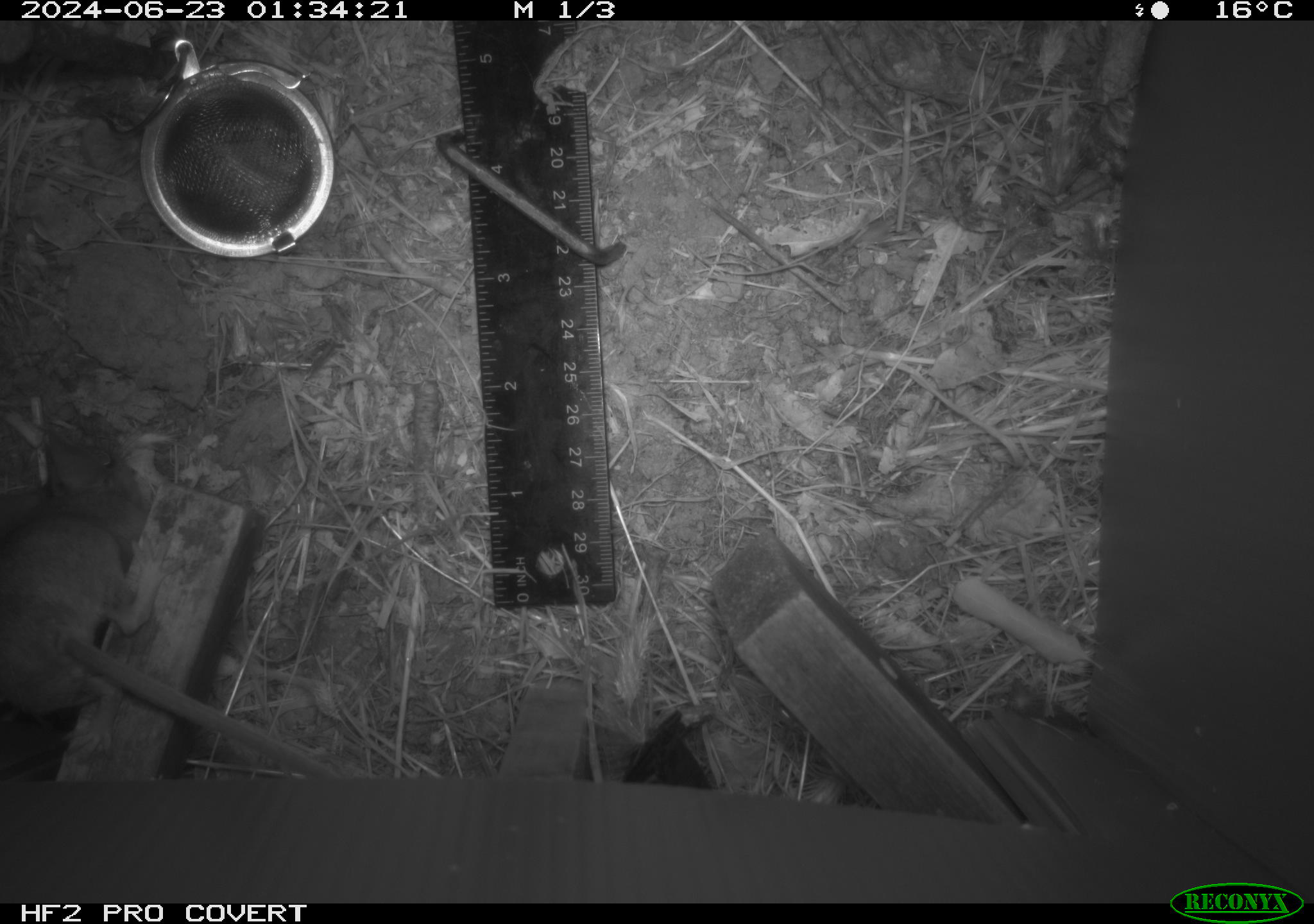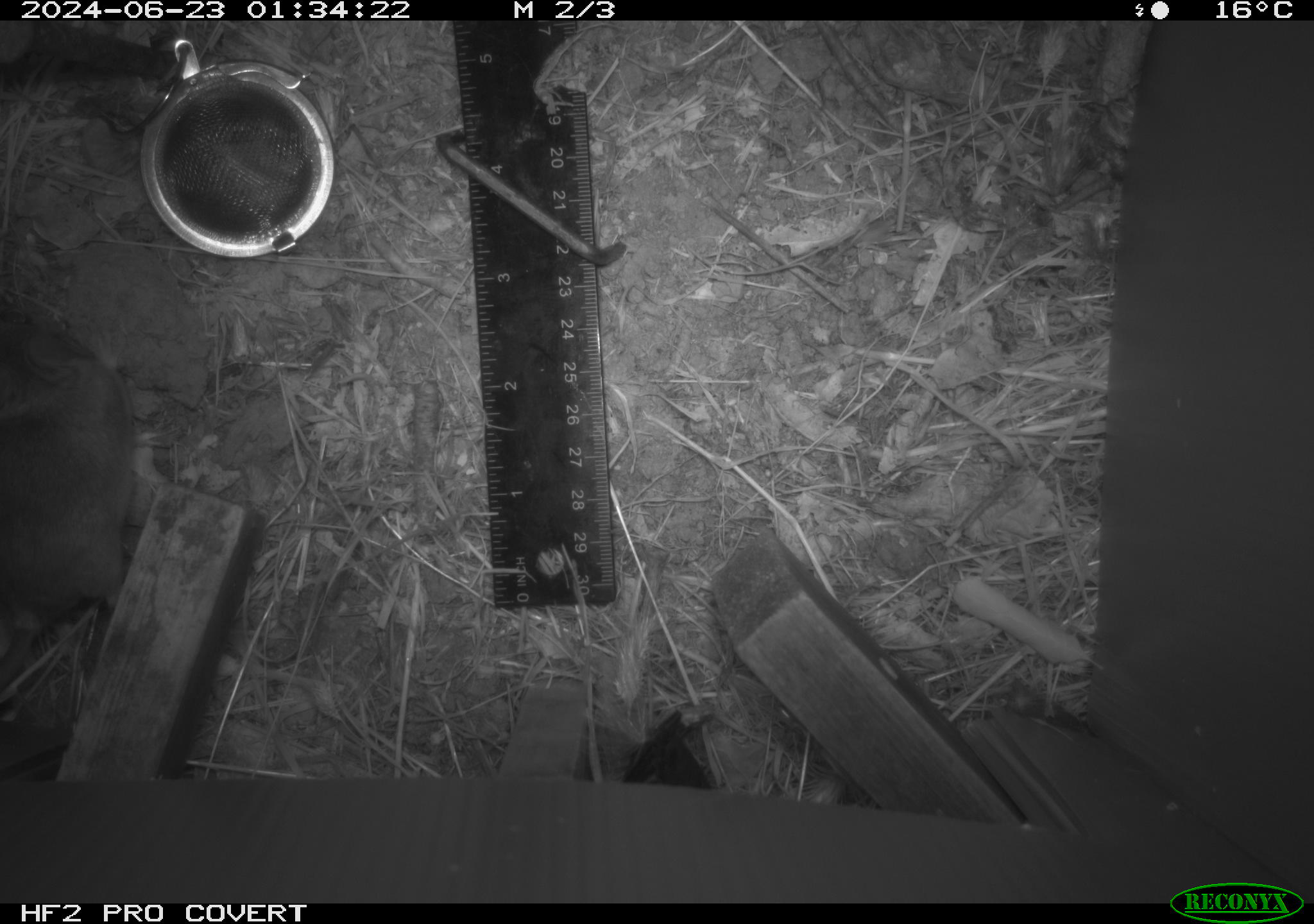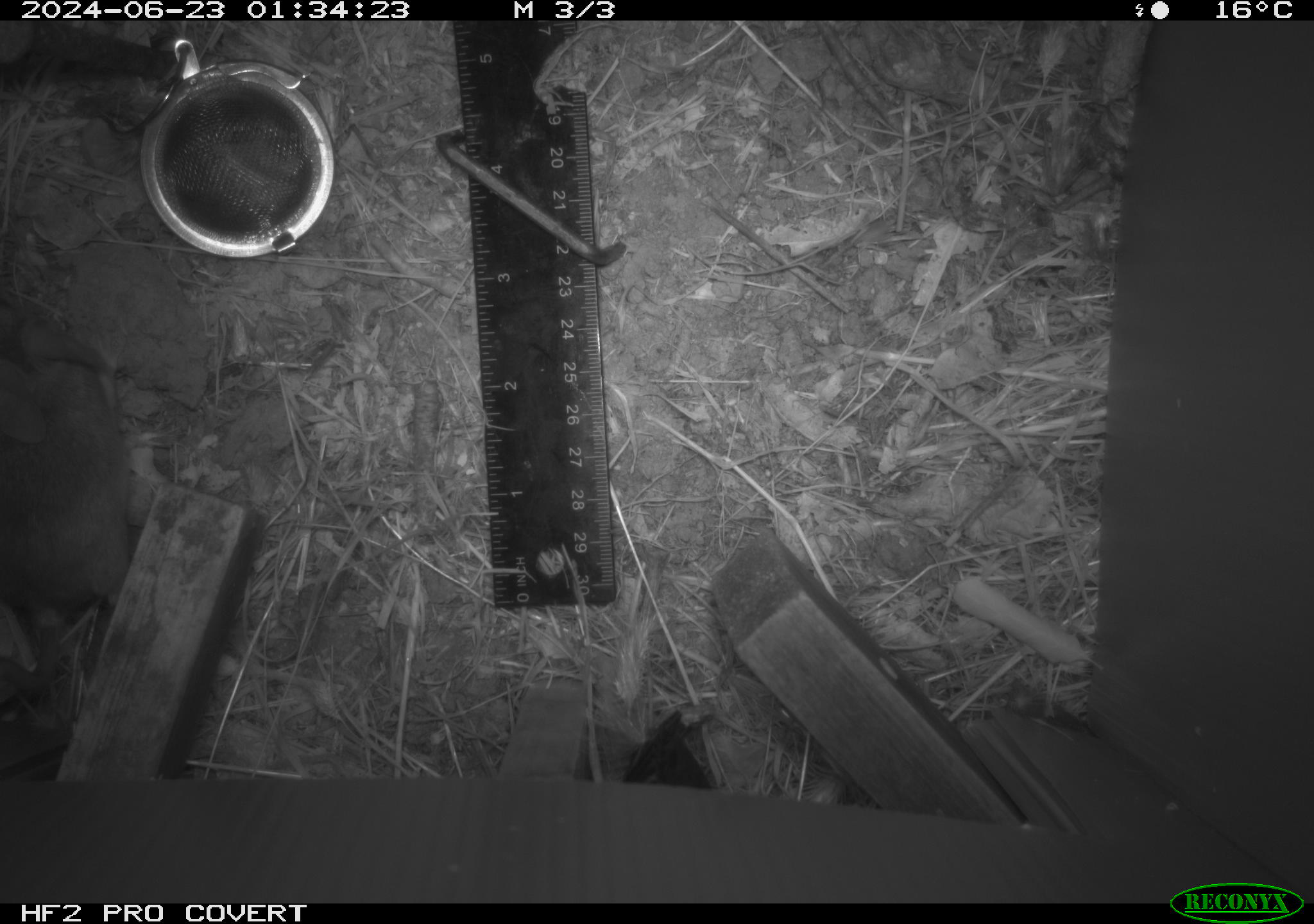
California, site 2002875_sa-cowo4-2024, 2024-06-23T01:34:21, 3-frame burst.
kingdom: Animalia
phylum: Chordata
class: Mammalia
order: Rodentia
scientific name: Rodentia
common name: rodent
Rodent (Rodentia).